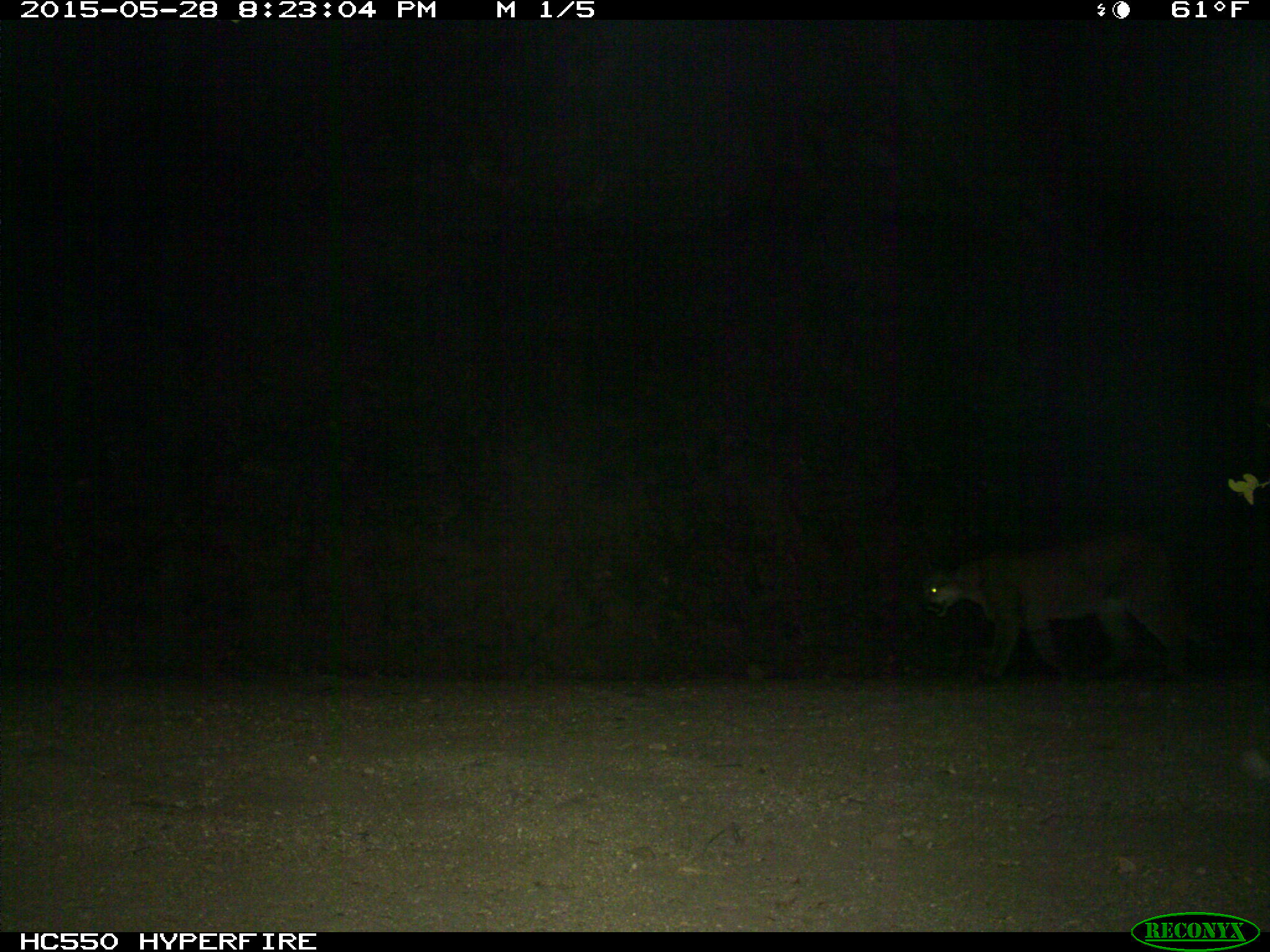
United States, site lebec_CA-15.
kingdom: Animalia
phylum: Chordata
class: Mammalia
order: Carnivora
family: Felidae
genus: Puma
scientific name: Puma concolor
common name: mountain lion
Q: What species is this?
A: Puma concolor (mountain lion).